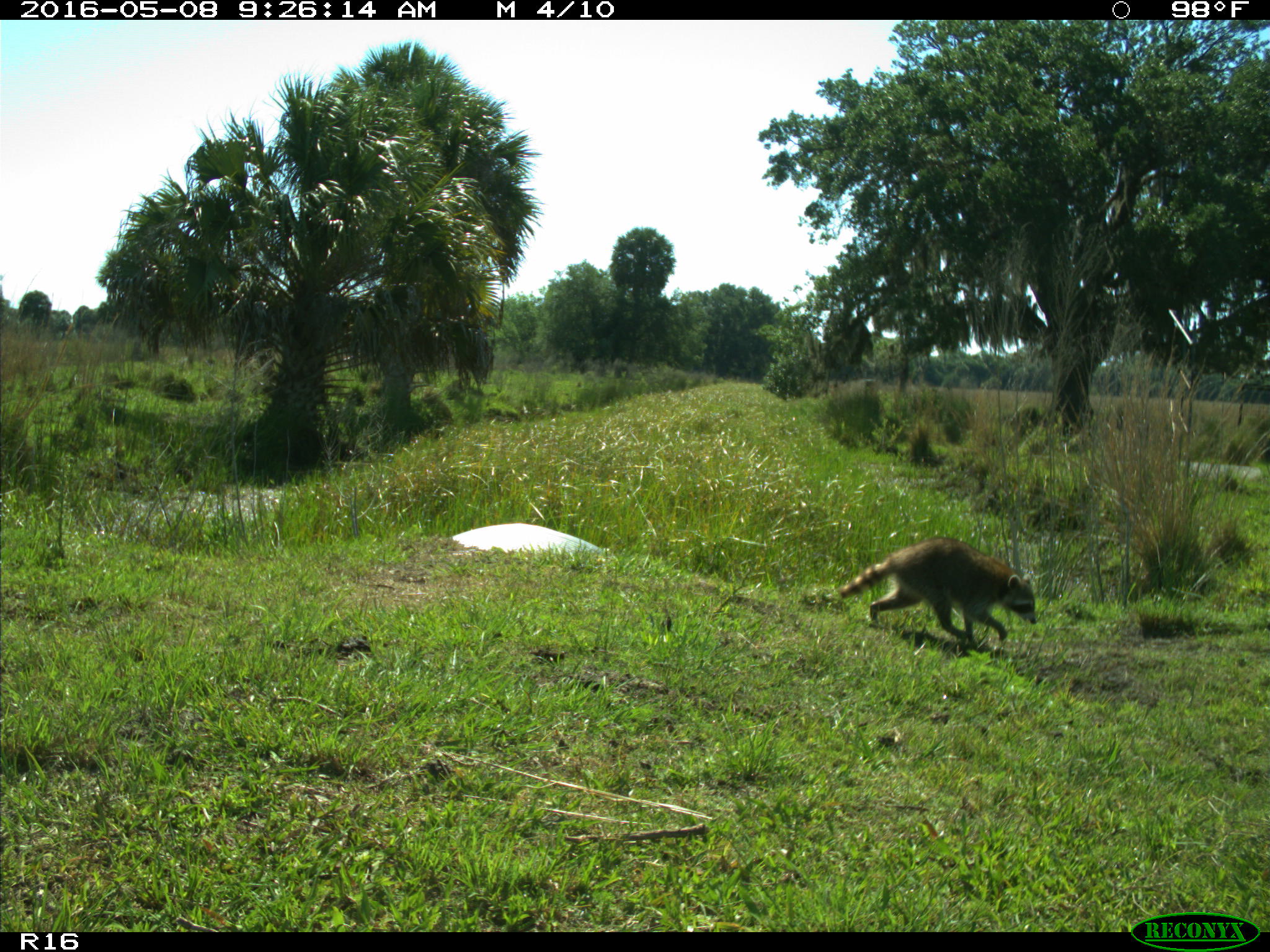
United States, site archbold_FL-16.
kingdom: Animalia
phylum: Chordata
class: Mammalia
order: Carnivora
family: Procyonidae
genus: Procyon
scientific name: Procyon lotor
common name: common raccoon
Procyon lotor (common raccoon).